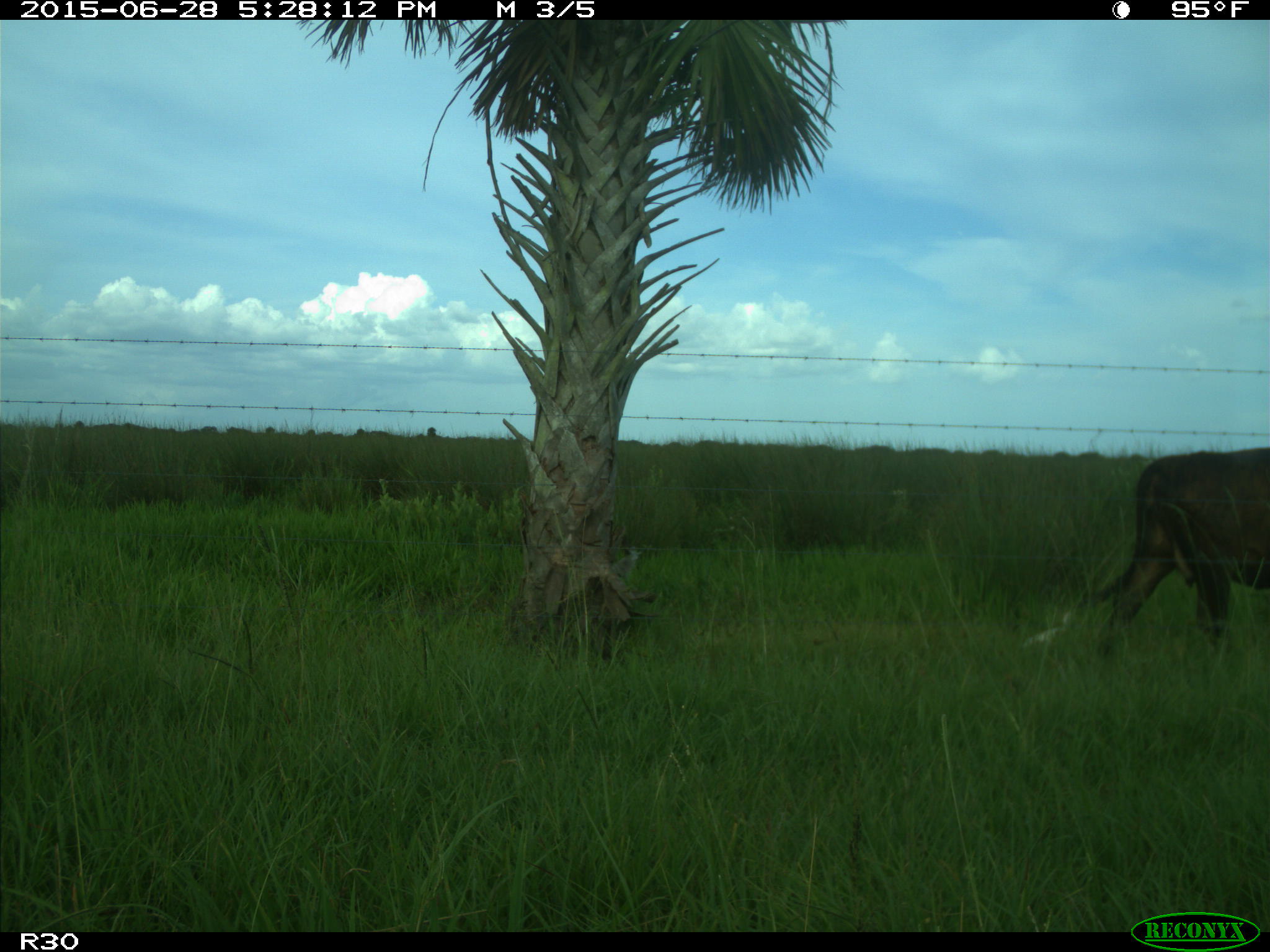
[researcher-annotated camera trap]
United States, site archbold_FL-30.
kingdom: Animalia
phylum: Chordata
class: Mammalia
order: Artiodactyla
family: Bovidae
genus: Bos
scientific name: Bos taurus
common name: domestic cow